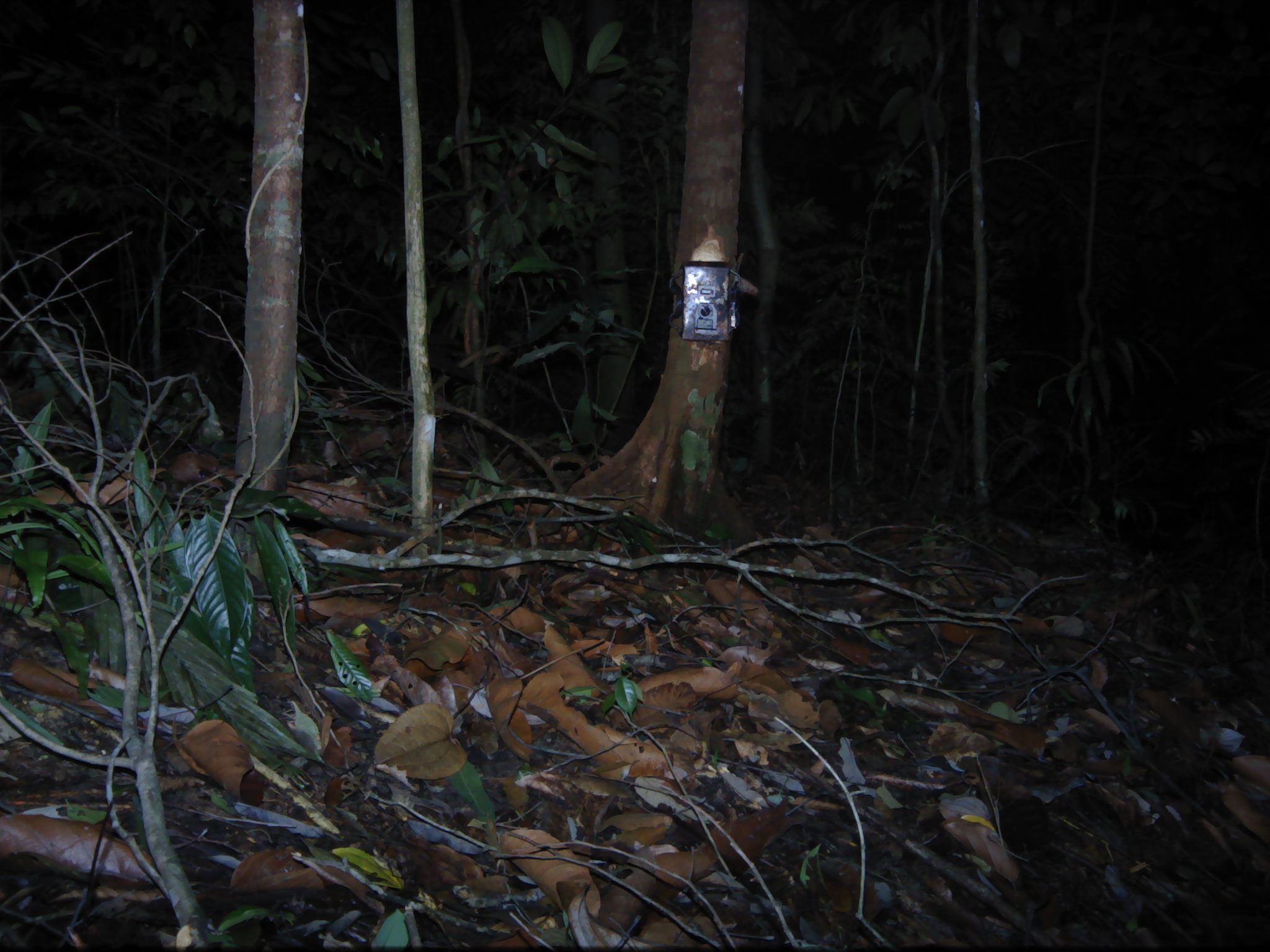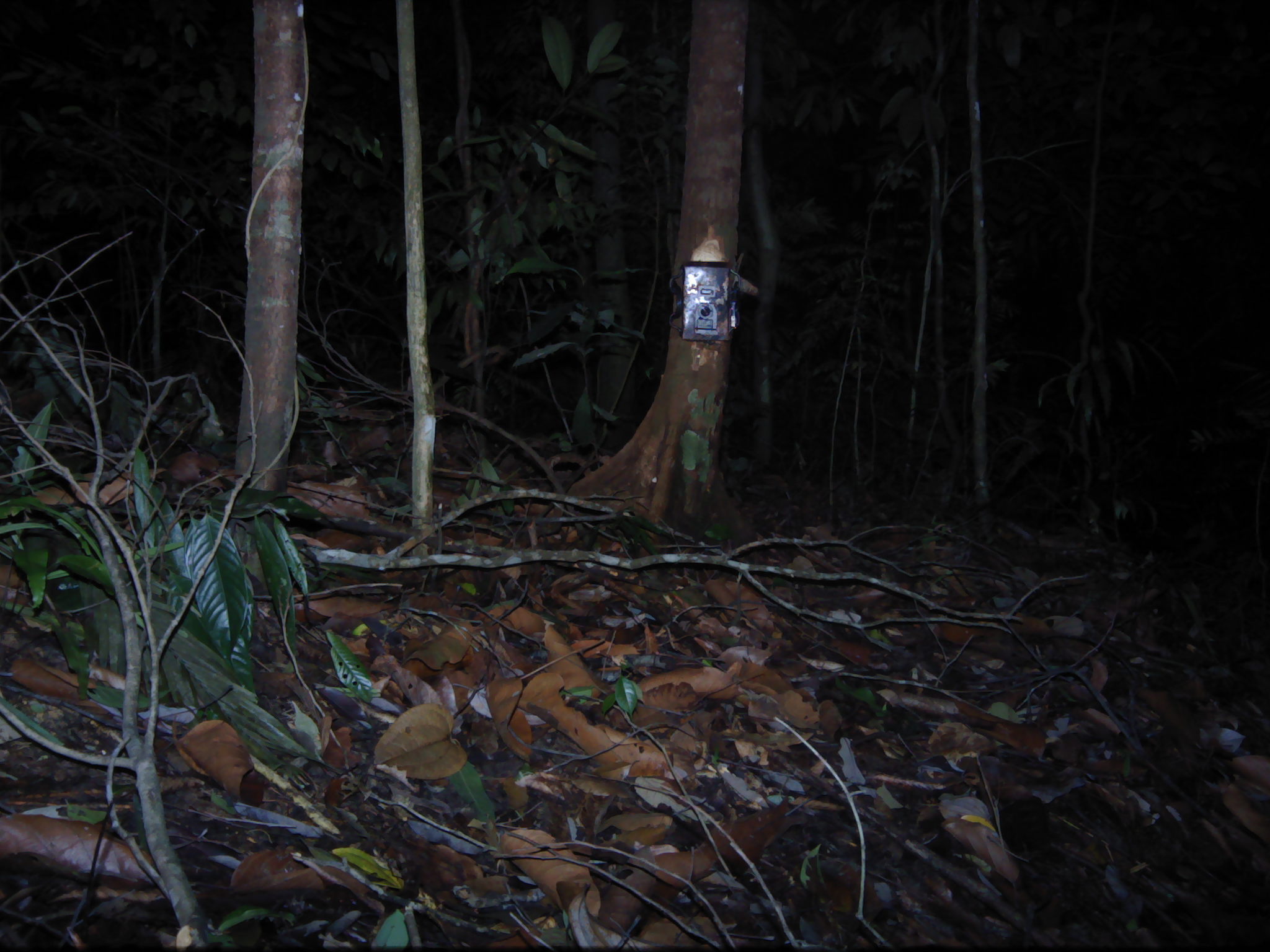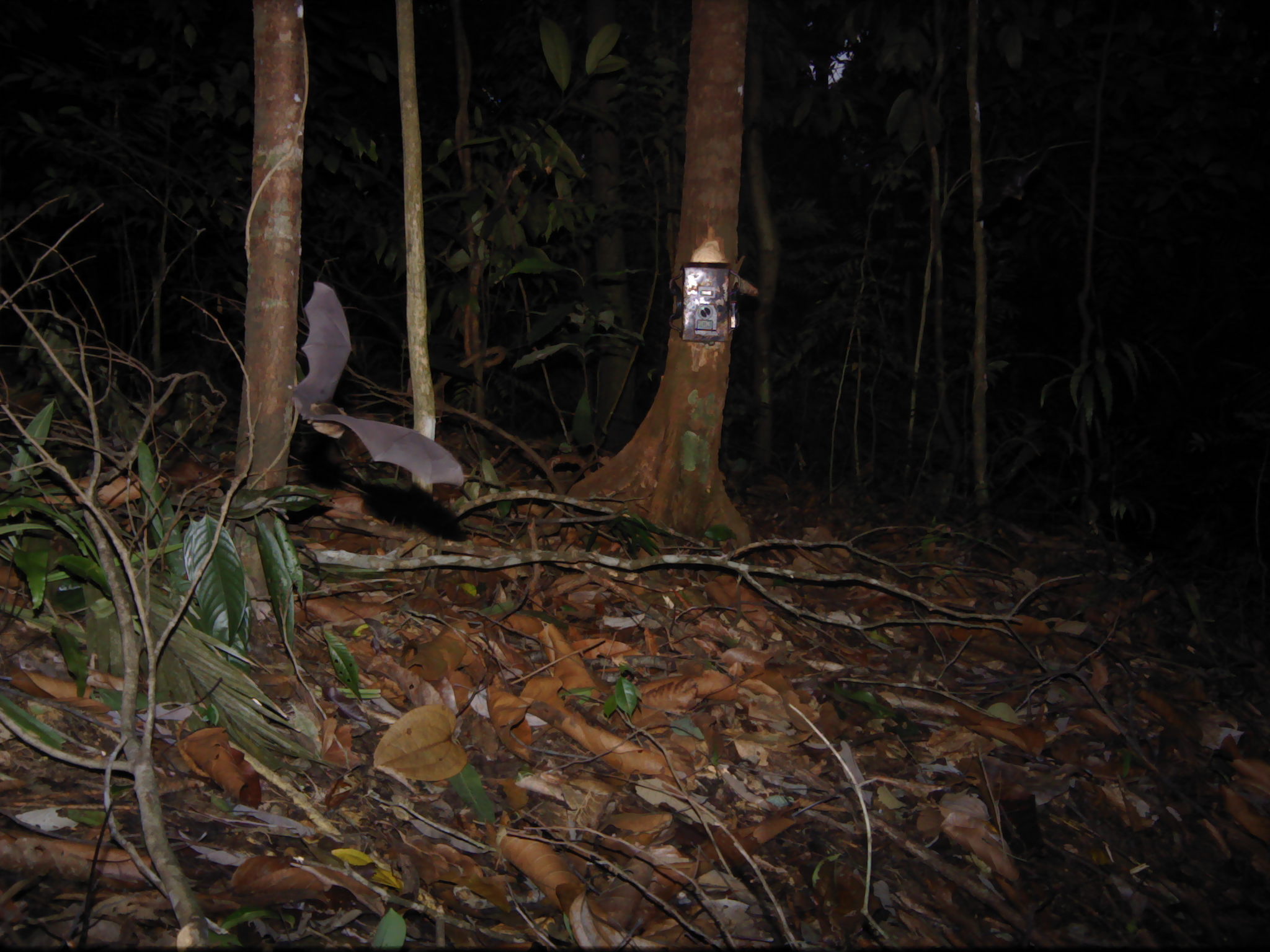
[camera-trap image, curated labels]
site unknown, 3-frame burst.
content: unidentified animal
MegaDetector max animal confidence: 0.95